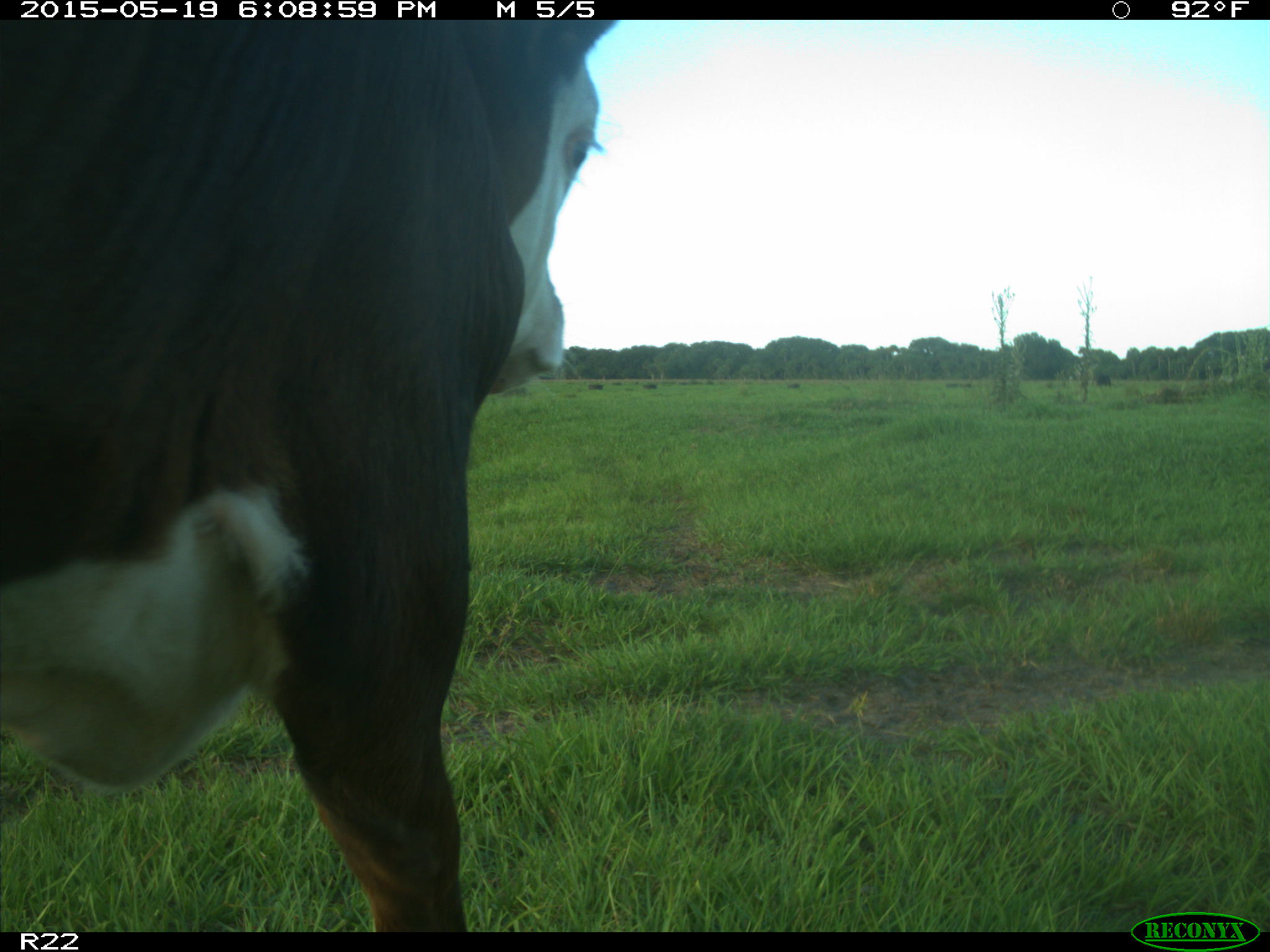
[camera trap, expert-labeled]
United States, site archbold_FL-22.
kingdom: Animalia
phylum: Chordata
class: Mammalia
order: Artiodactyla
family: Bovidae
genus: Bos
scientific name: Bos taurus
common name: domestic cow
Bos taurus (domestic cow).